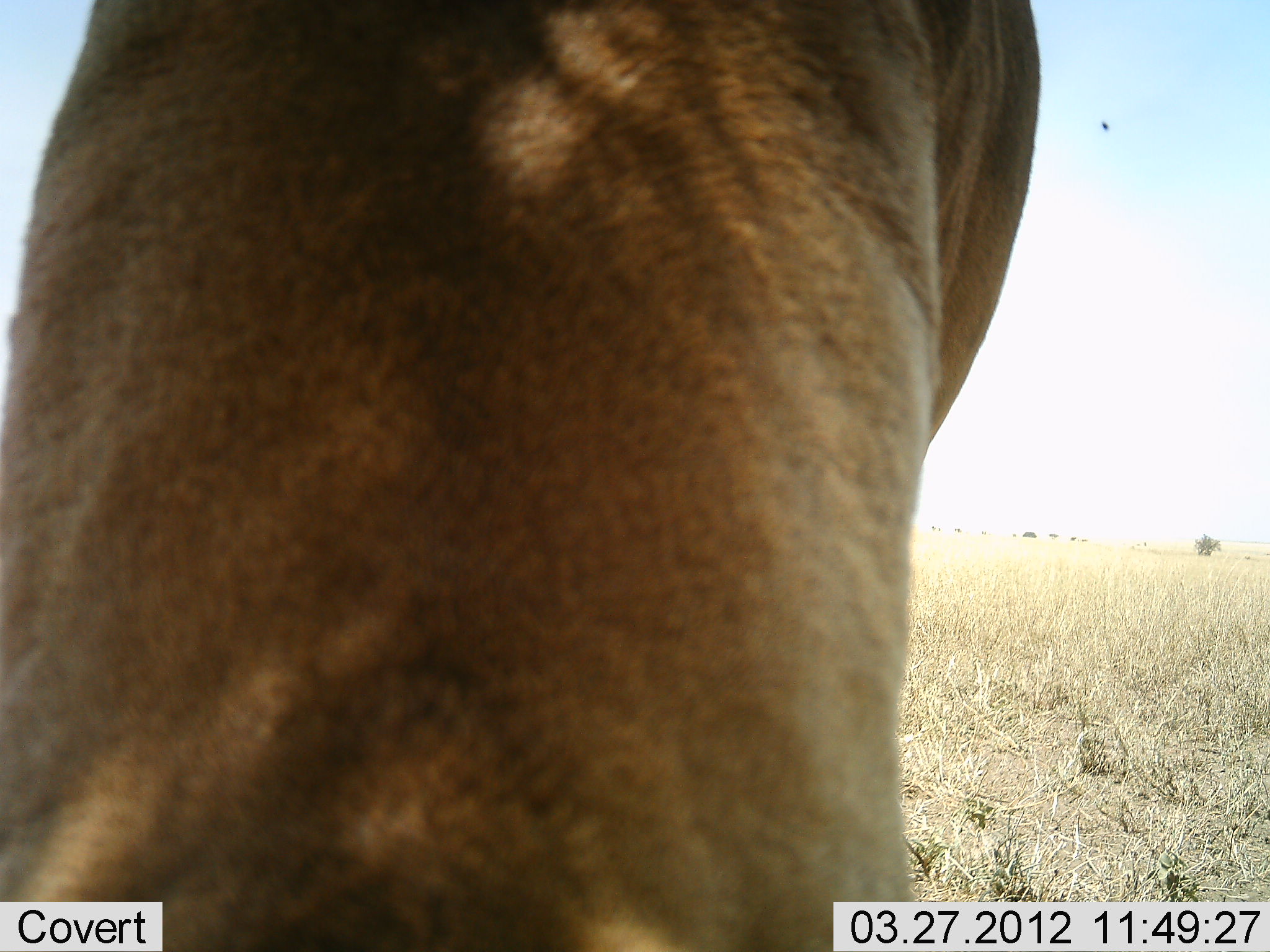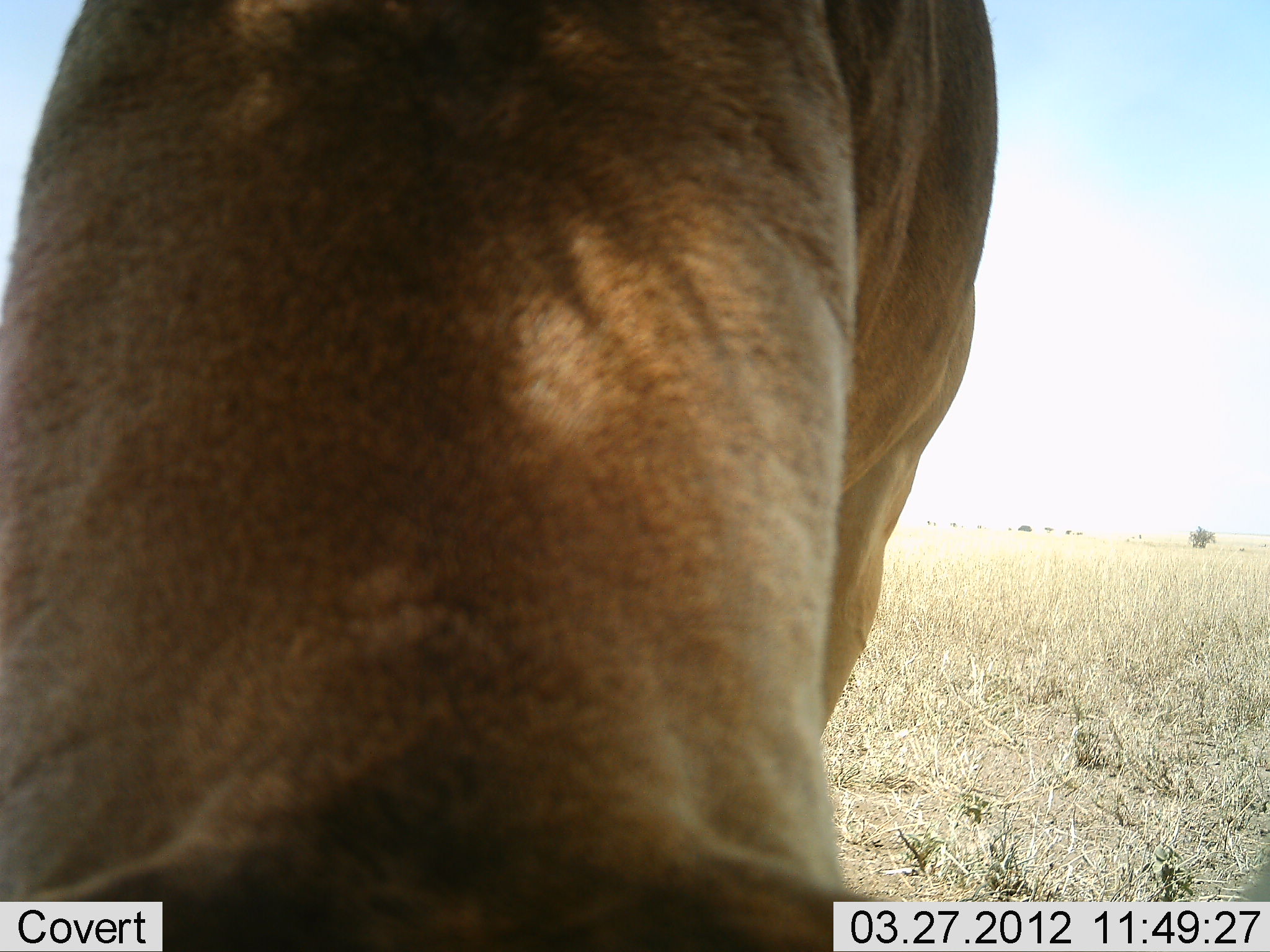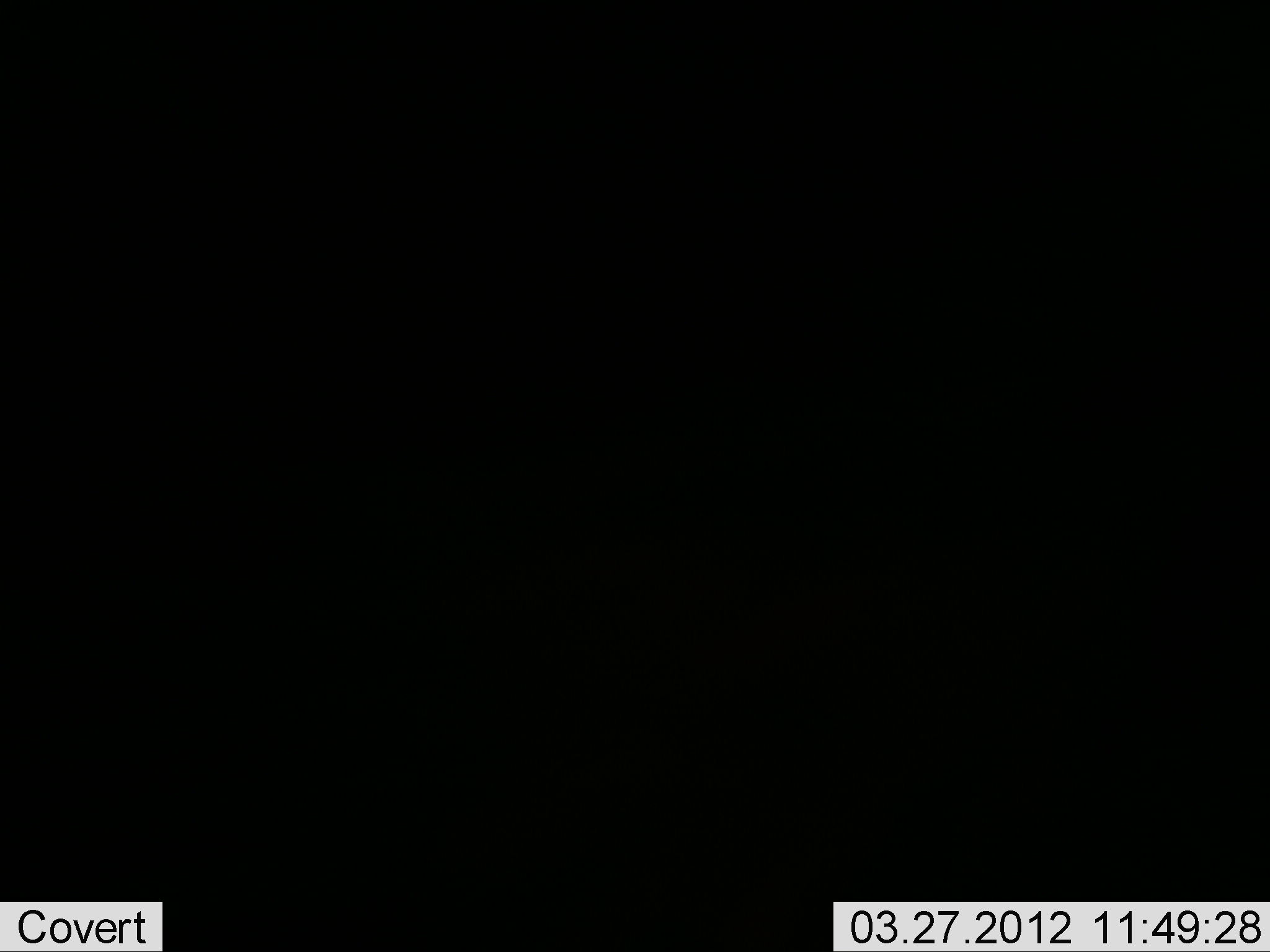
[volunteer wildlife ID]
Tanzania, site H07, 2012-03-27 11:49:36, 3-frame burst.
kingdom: Animalia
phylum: Chordata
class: Mammalia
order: Artiodactyla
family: Bovidae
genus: Alcelaphus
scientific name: Alcelaphus buselaphus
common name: hartebeest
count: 1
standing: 60%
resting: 0%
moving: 0%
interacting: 0%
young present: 0%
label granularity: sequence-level